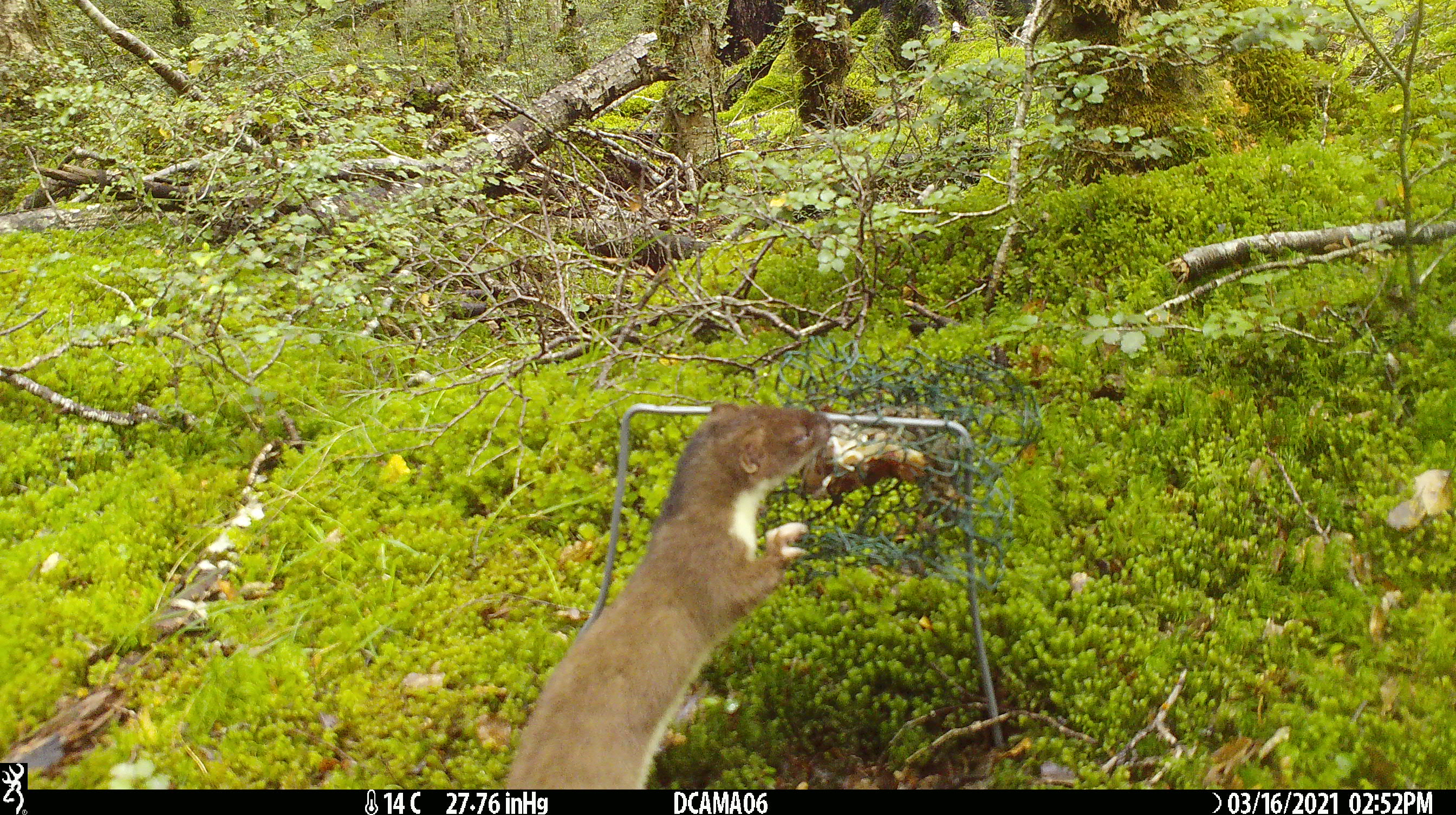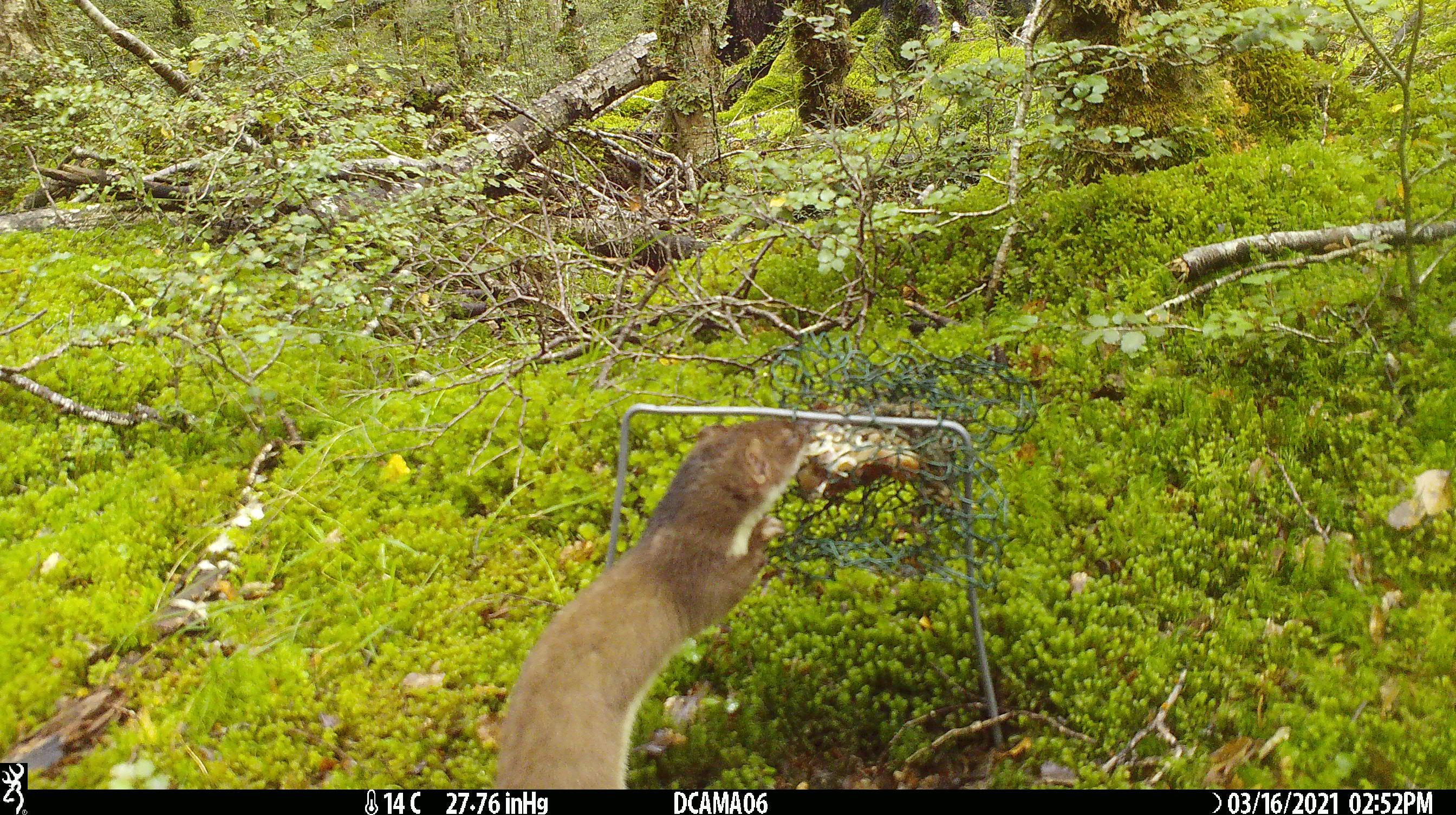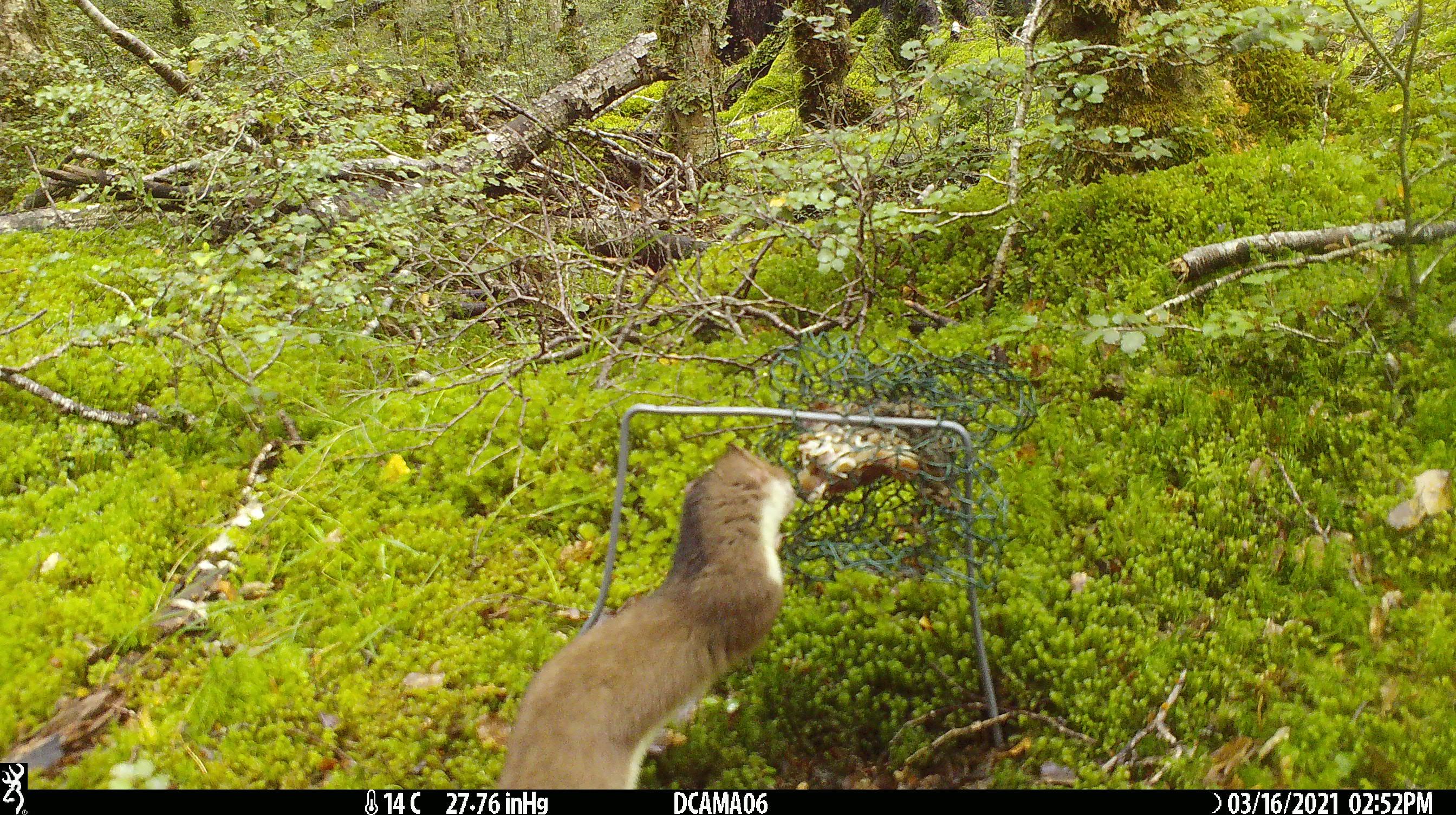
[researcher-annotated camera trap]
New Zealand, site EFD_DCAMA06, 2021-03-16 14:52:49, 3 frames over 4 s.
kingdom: Animalia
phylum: Chordata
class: Mammalia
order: Carnivora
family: Mustelidae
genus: Mustela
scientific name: Mustela erminea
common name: stoat